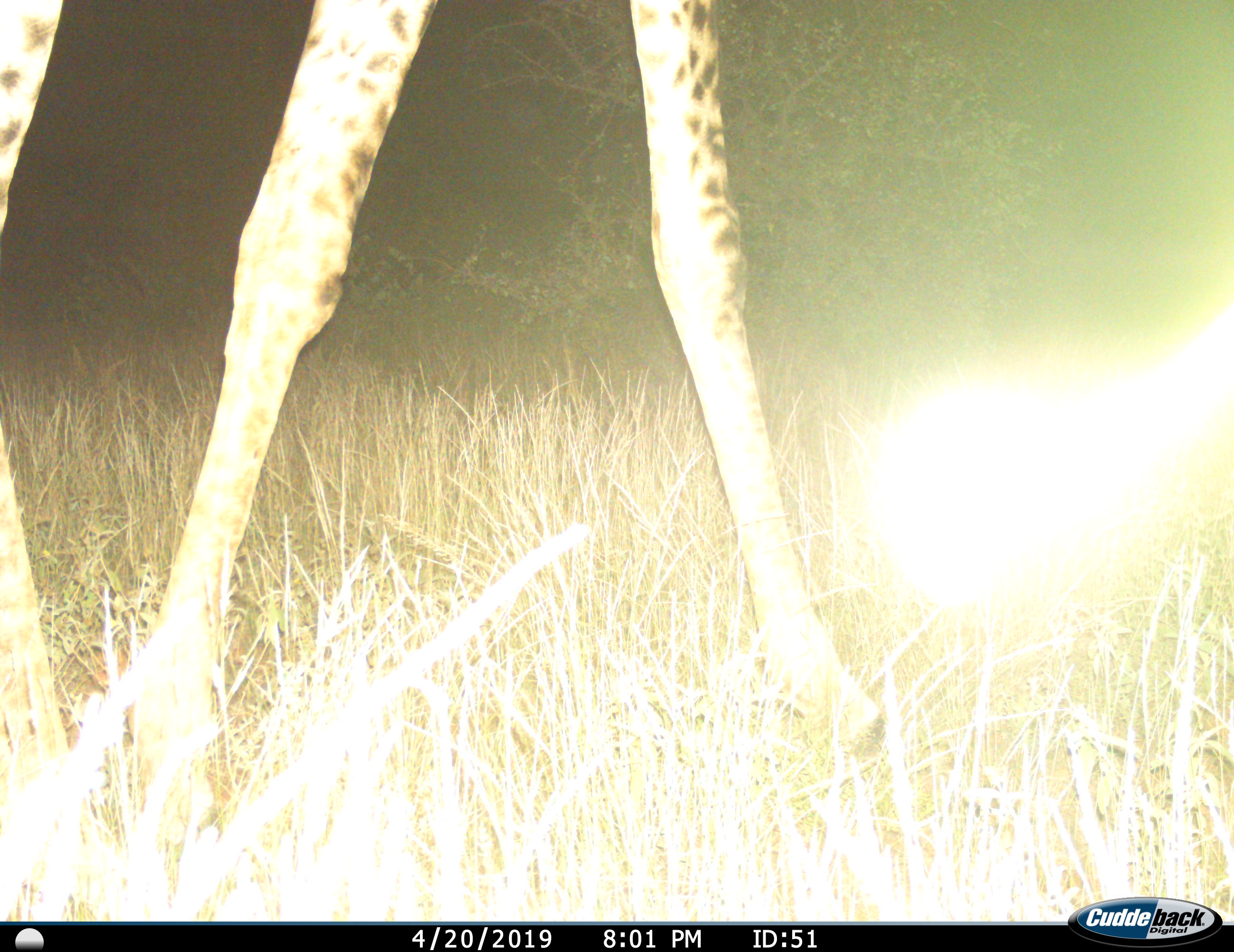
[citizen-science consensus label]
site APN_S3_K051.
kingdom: Animalia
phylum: Chordata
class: Mammalia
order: Artiodactyla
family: Giraffidae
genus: Giraffa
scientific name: Giraffa camelopardalis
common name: giraffe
Giraffe (Giraffa camelopardalis), count 1. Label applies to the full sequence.